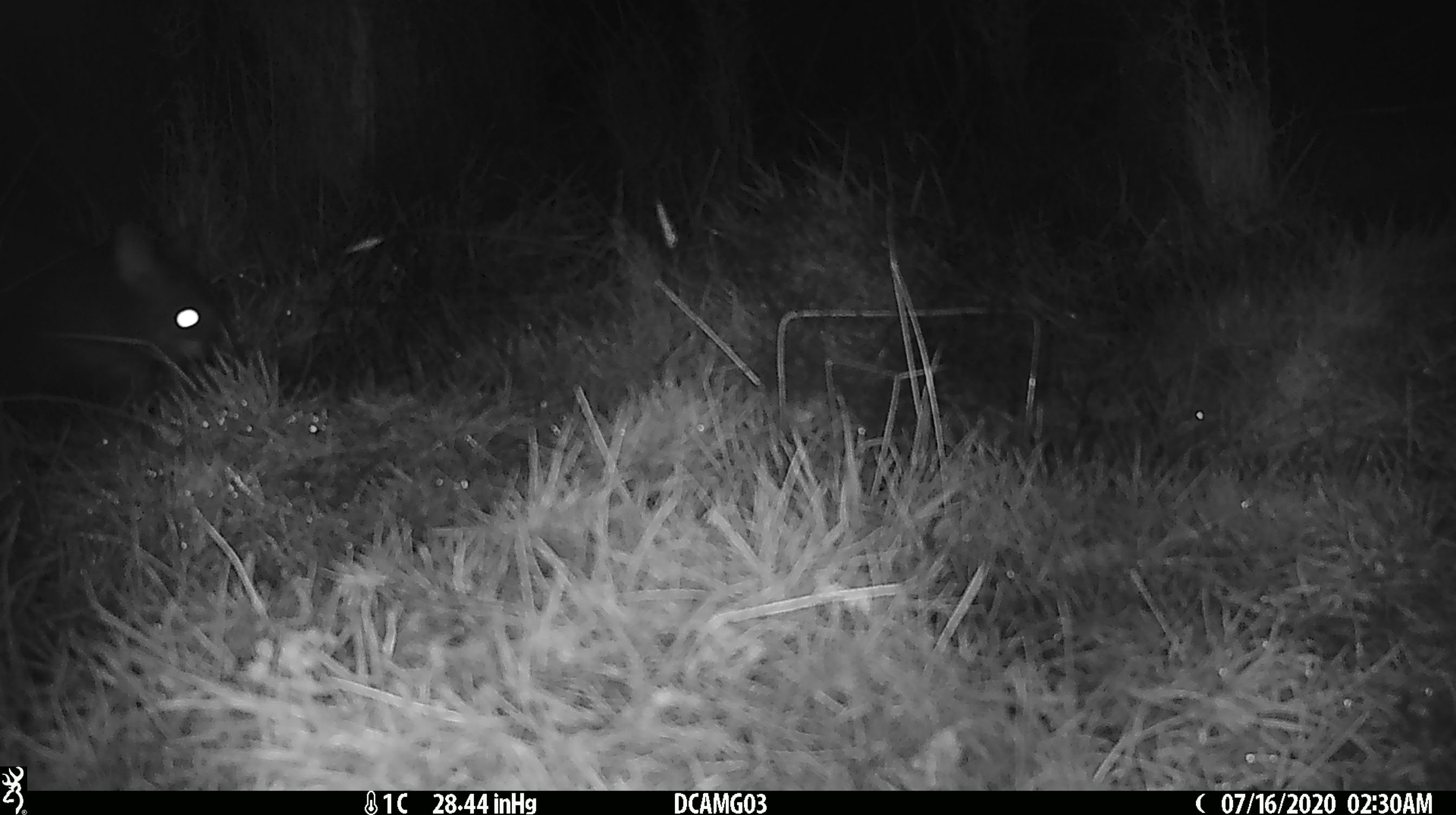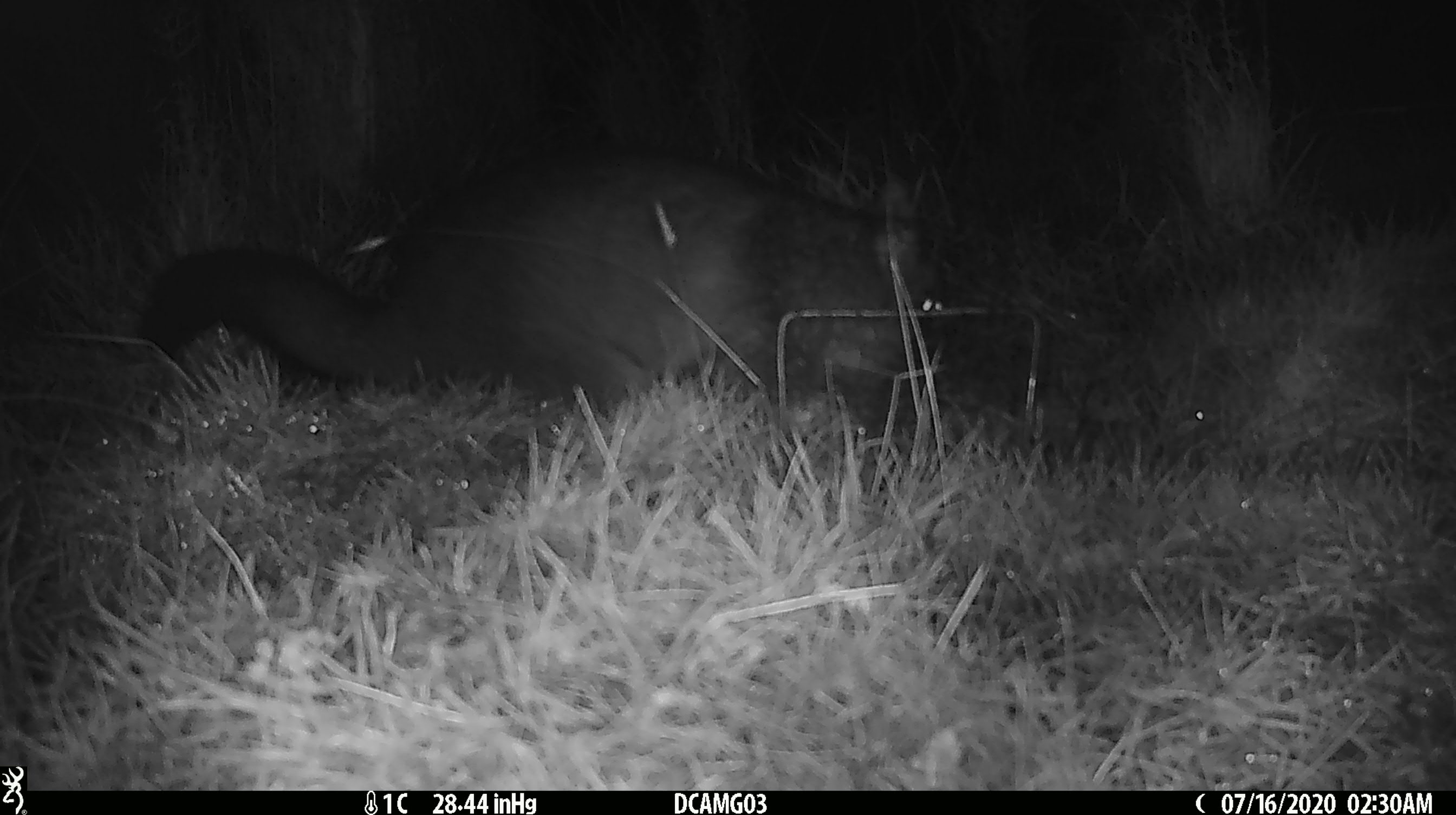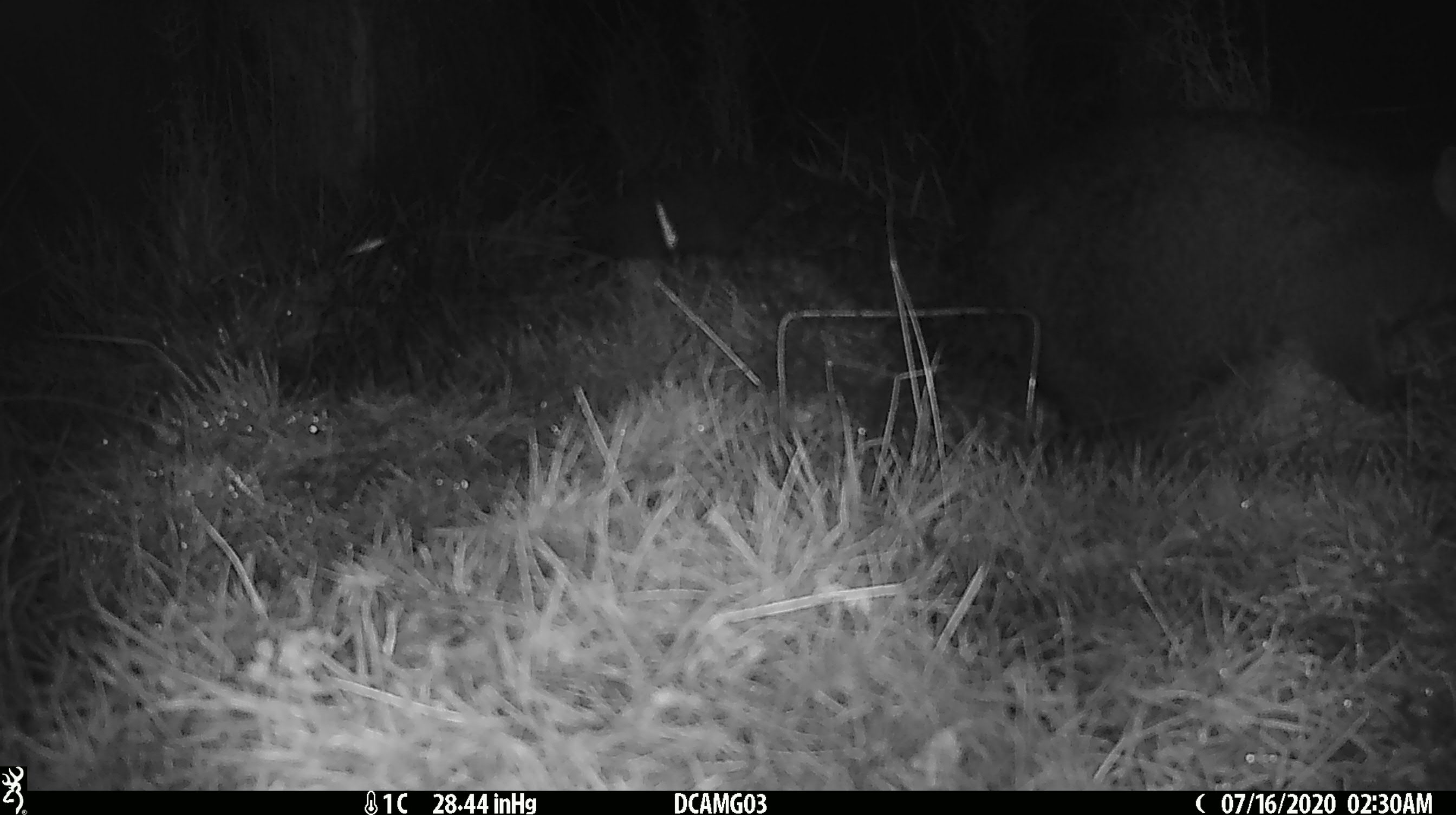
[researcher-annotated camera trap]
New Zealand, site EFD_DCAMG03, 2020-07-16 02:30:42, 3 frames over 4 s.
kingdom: Animalia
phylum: Chordata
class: Mammalia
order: Diprotodontia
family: Phalangeridae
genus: Trichosurus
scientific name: Trichosurus vulpecula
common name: common brushtail possum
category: possum